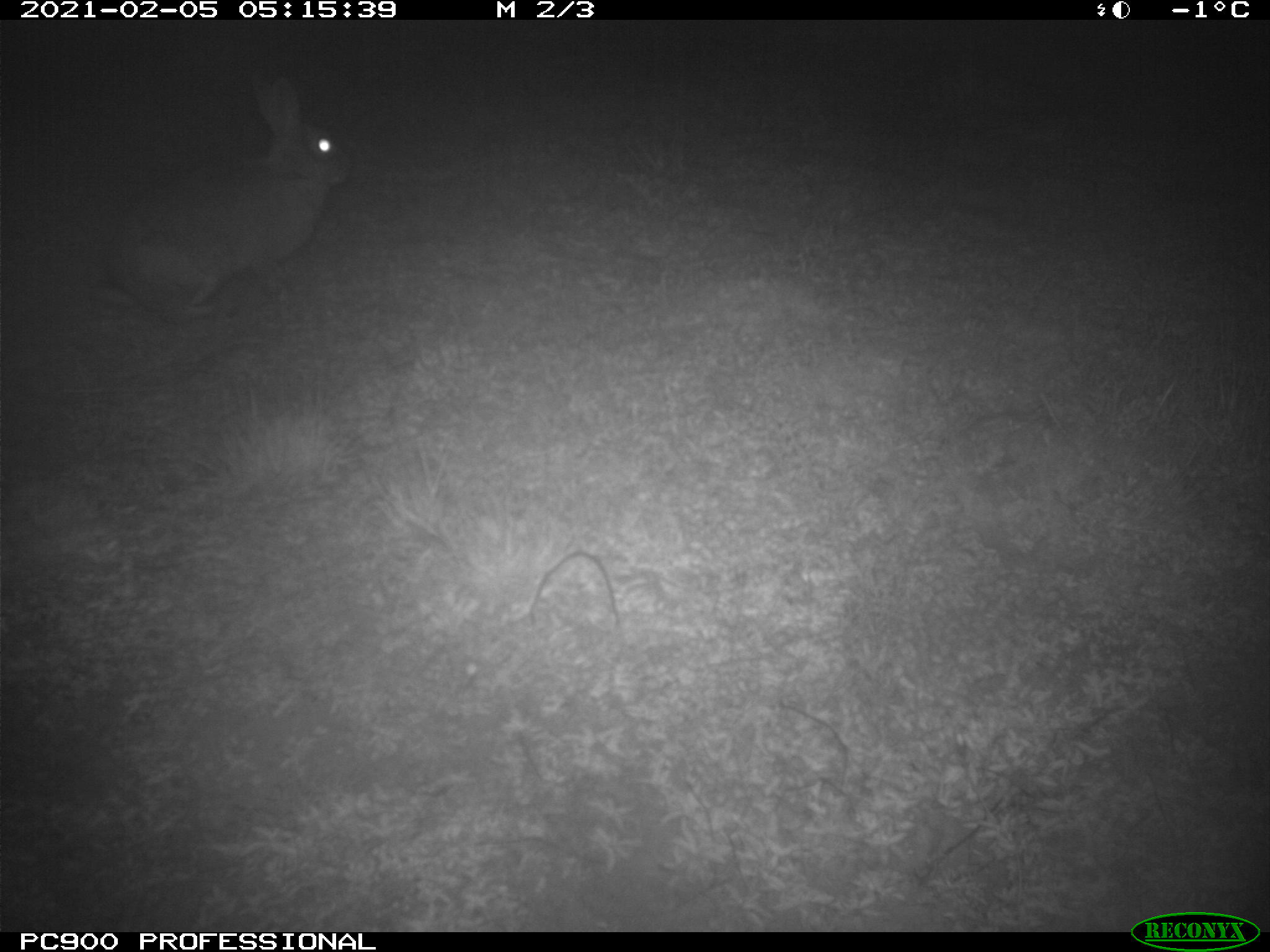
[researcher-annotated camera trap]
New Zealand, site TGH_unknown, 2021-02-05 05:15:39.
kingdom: Animalia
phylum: Chordata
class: Mammalia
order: Lagomorpha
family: Leporidae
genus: Oryctolagus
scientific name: Oryctolagus cuniculus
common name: european rabbit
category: rabbit